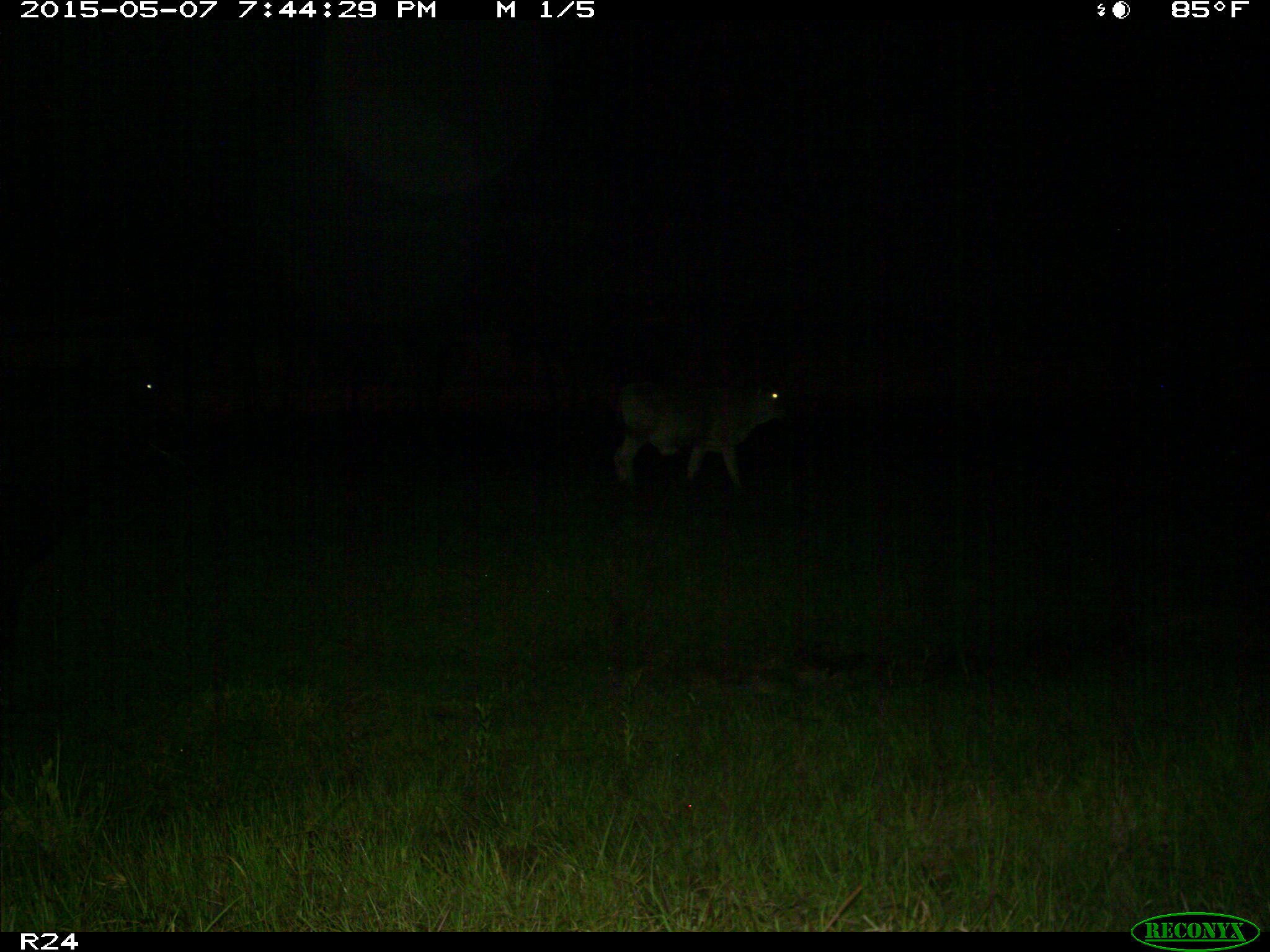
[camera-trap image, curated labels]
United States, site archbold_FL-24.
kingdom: Animalia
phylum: Chordata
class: Mammalia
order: Artiodactyla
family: Bovidae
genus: Bos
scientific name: Bos taurus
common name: domestic cow